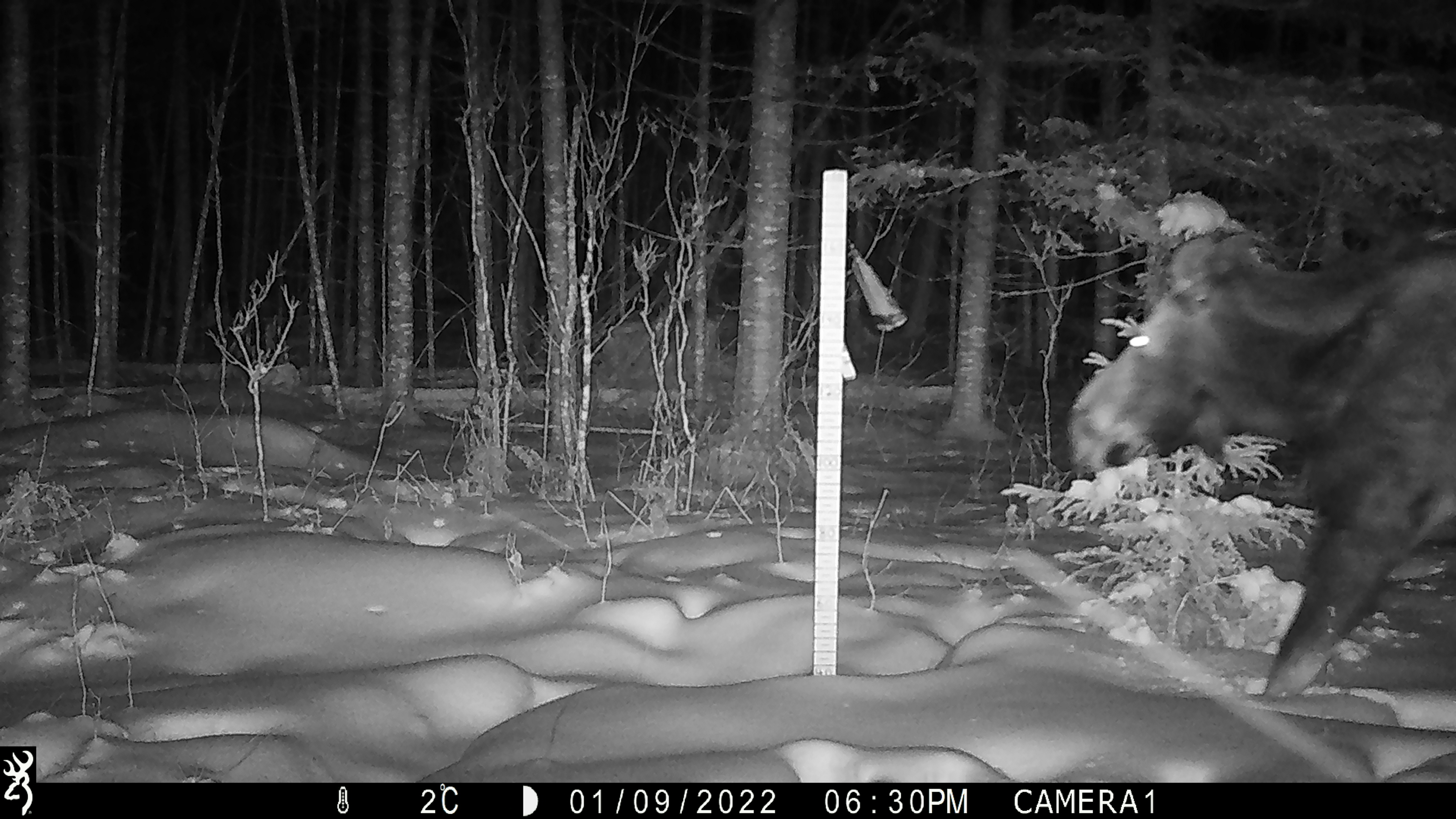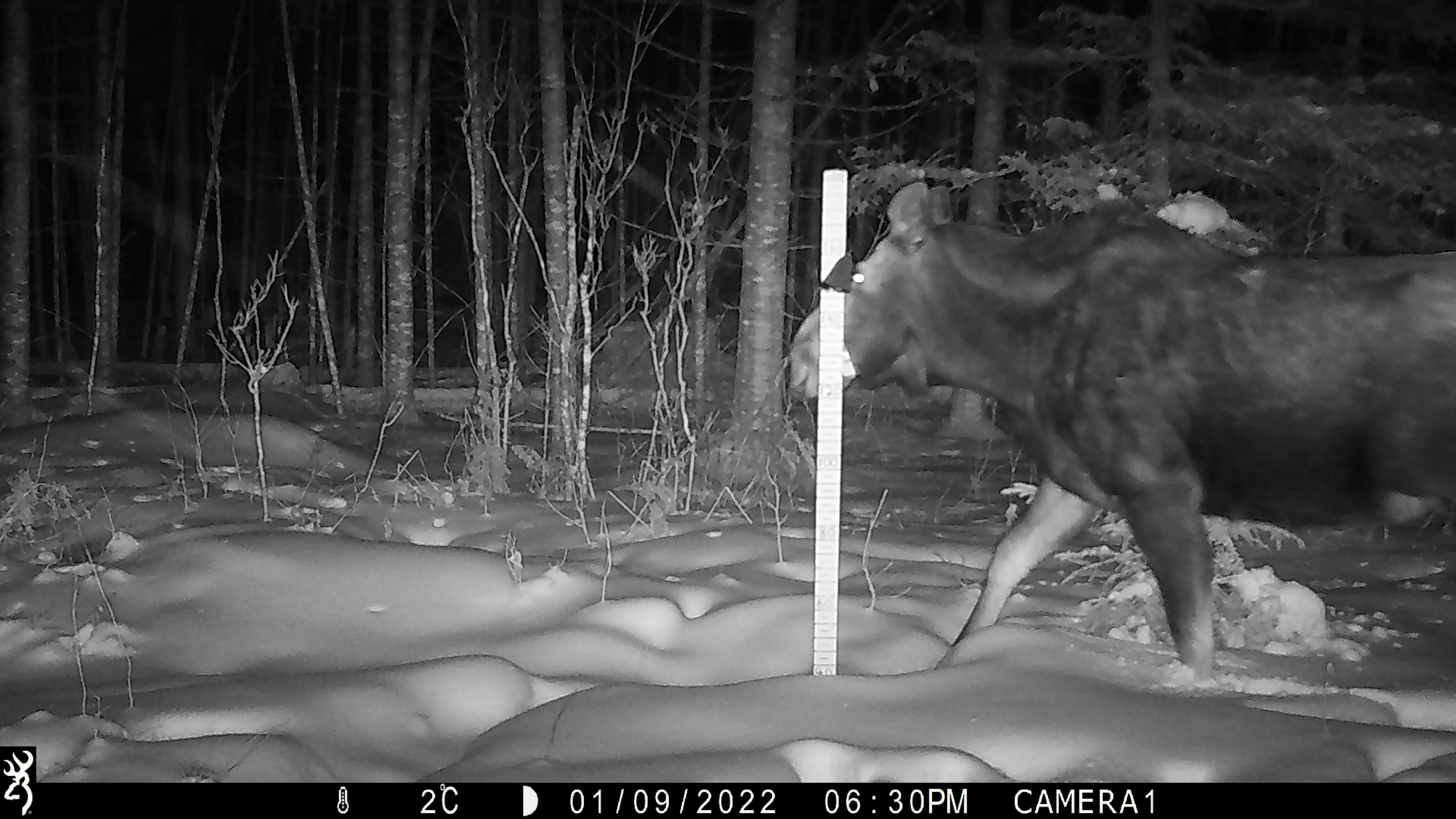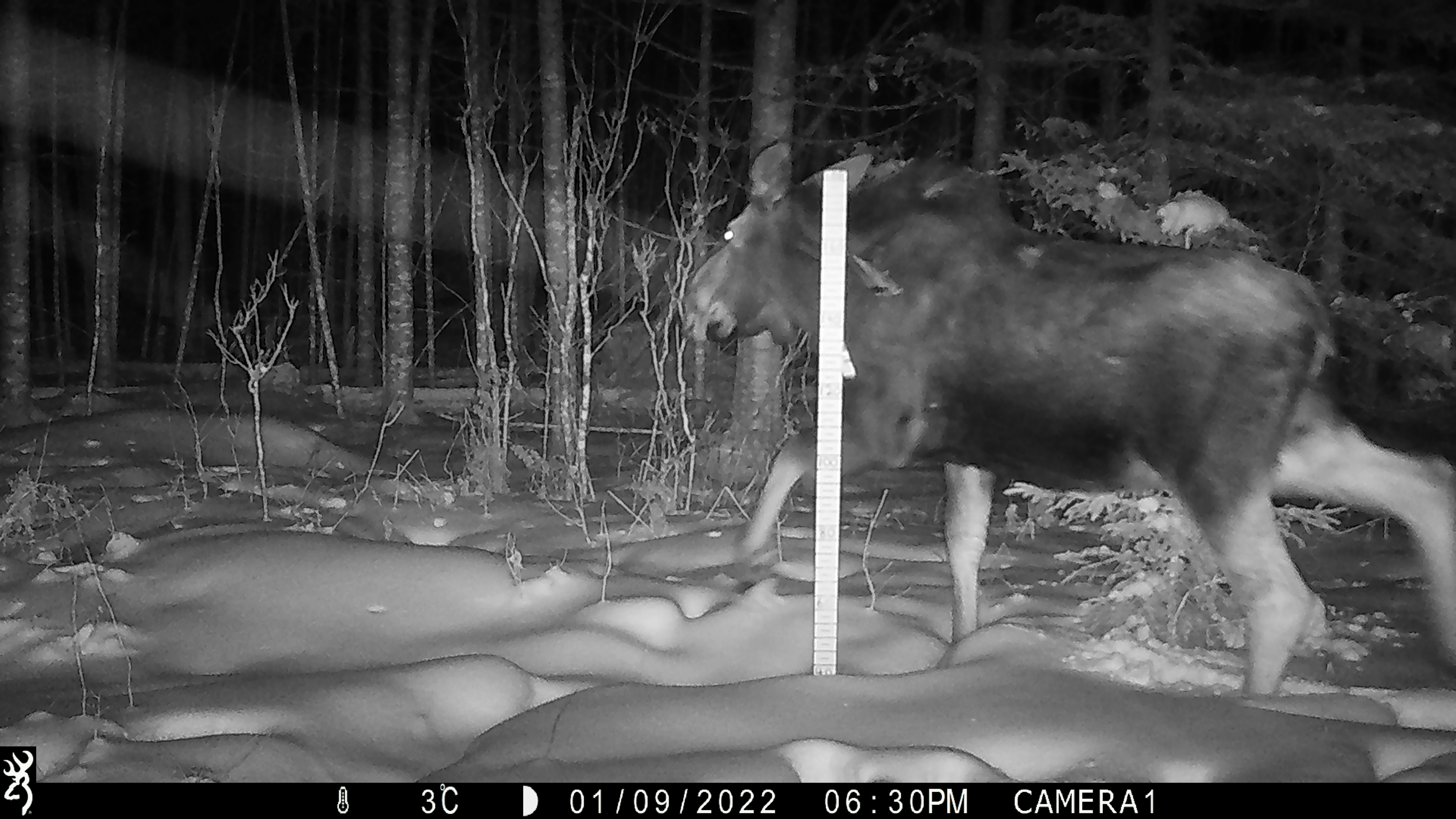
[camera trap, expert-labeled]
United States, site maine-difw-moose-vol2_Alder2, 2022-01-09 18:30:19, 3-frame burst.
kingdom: Animalia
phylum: Chordata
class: Mammalia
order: Artiodactyla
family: Cervidae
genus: Alces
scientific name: Alces alces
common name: moose